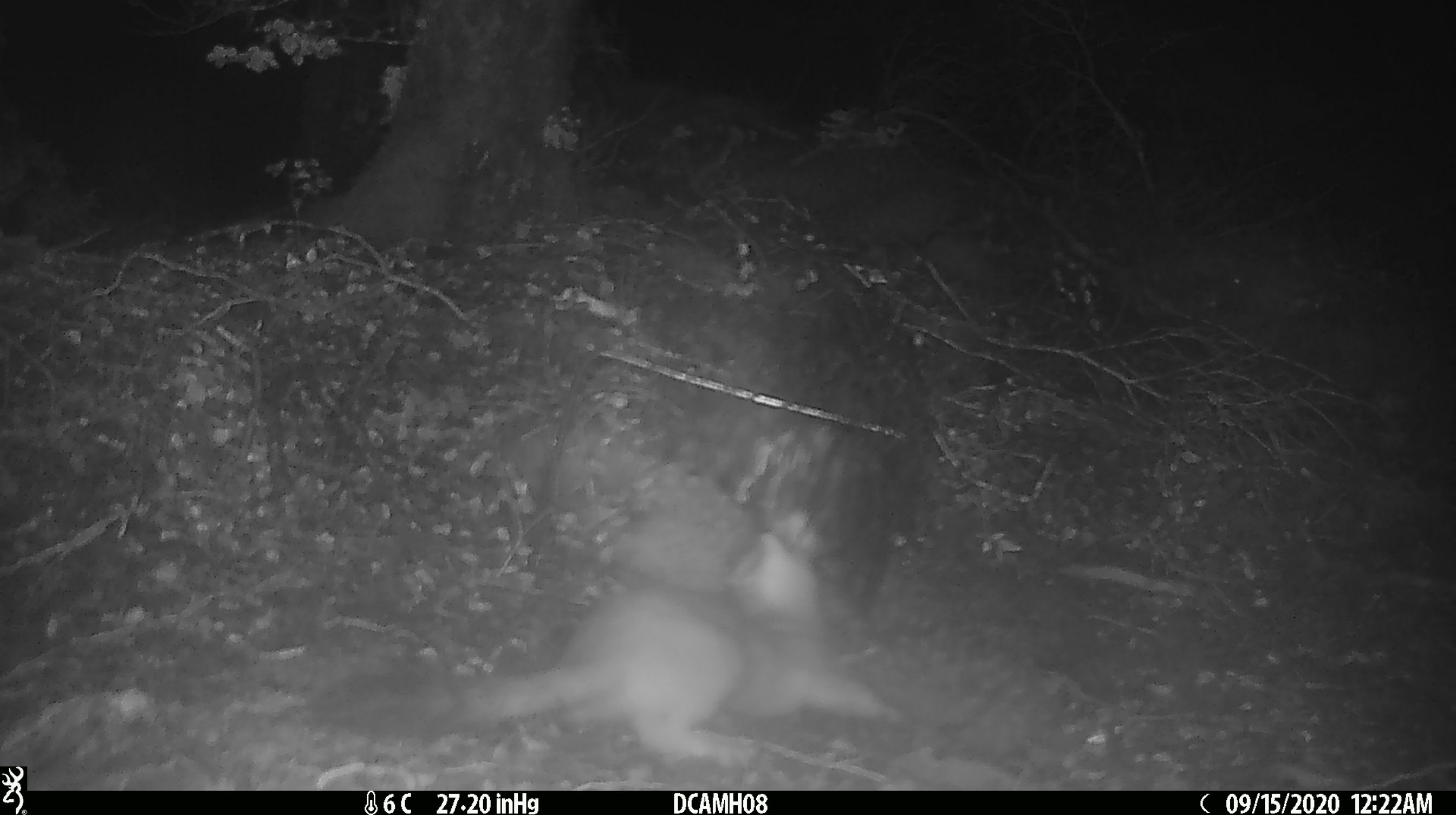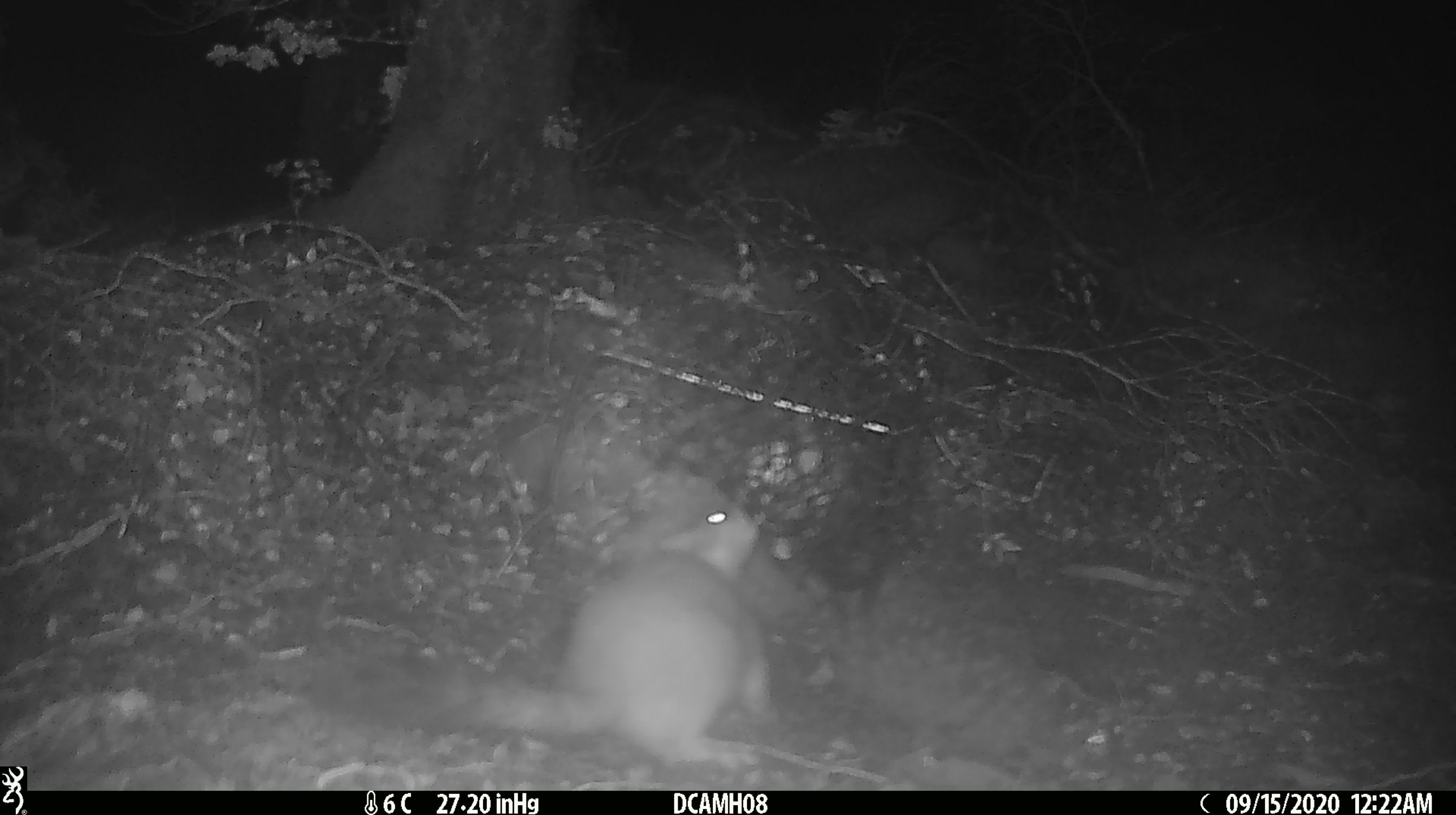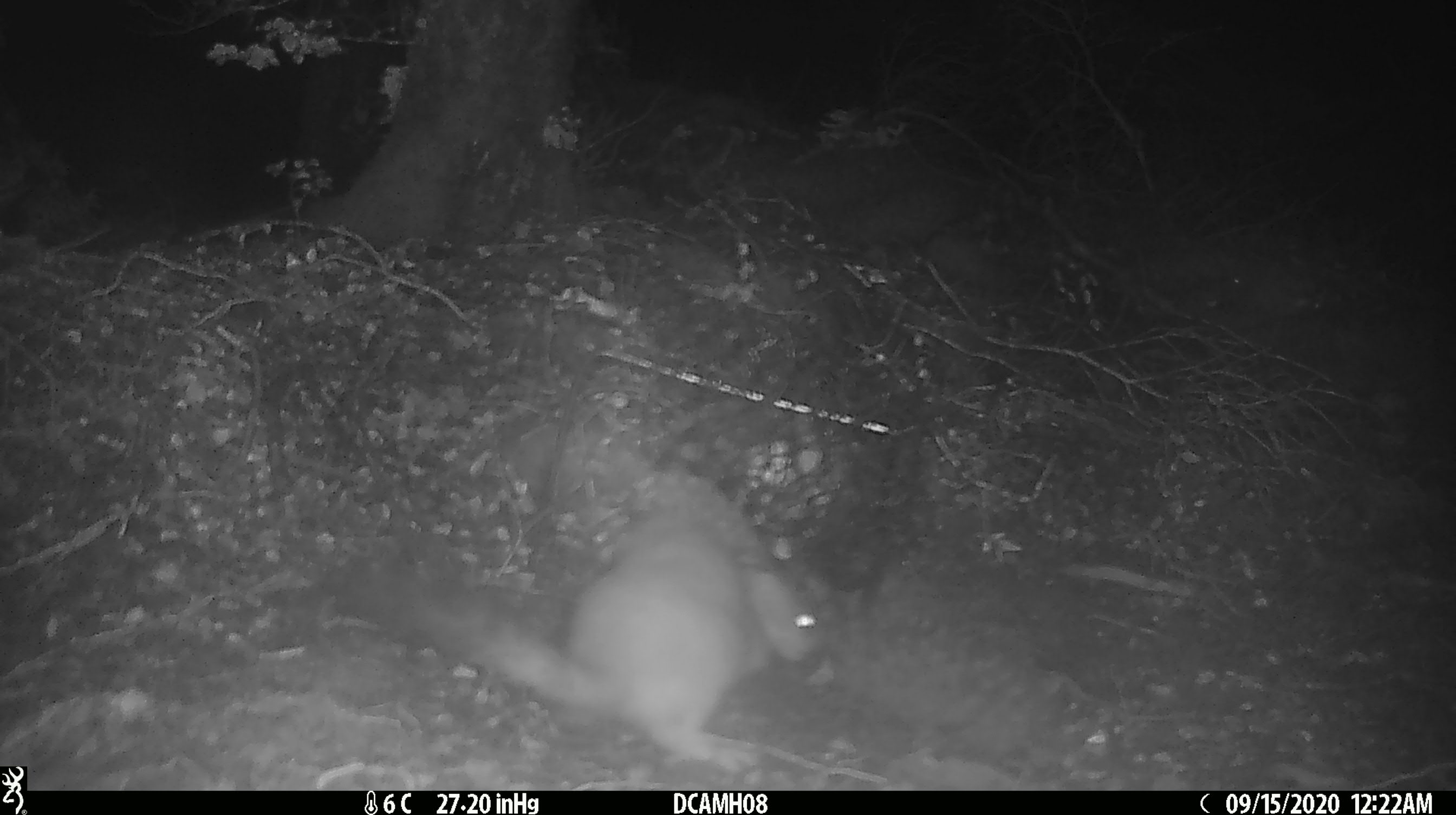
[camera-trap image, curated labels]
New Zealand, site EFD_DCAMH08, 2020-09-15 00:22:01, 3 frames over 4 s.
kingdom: Animalia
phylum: Chordata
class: Mammalia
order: Carnivora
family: Mustelidae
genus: Mustela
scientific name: Mustela erminea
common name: stoat